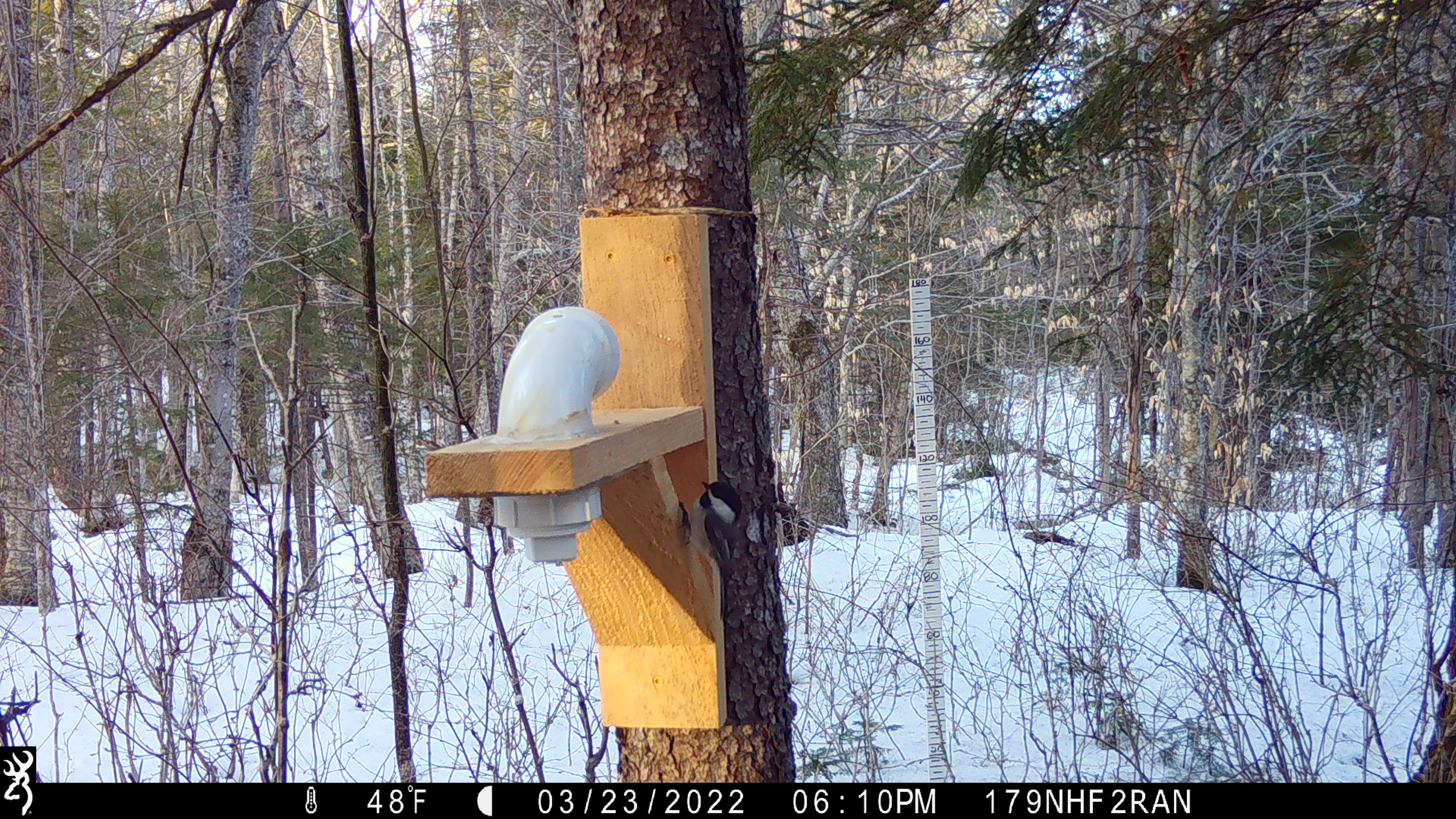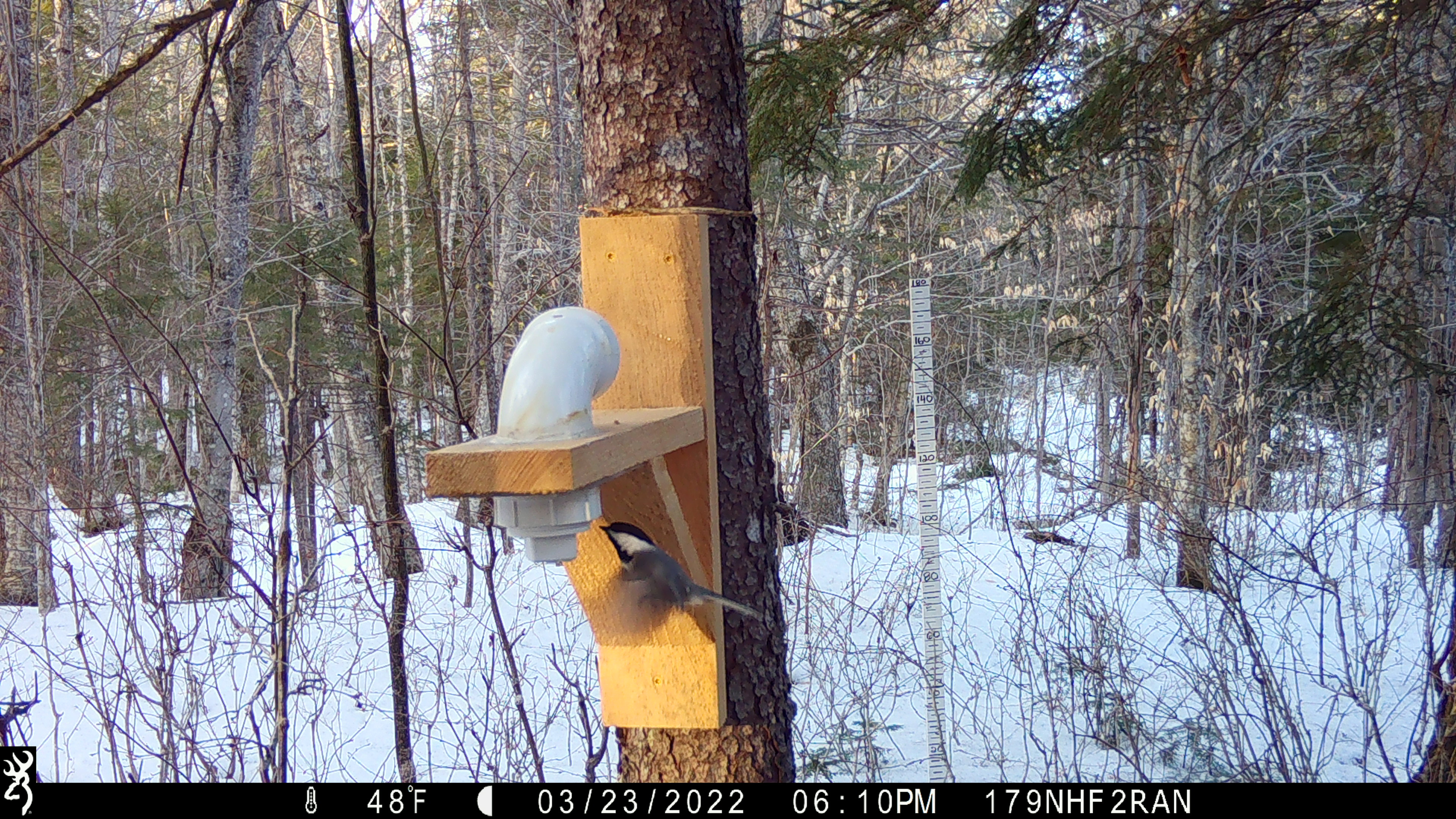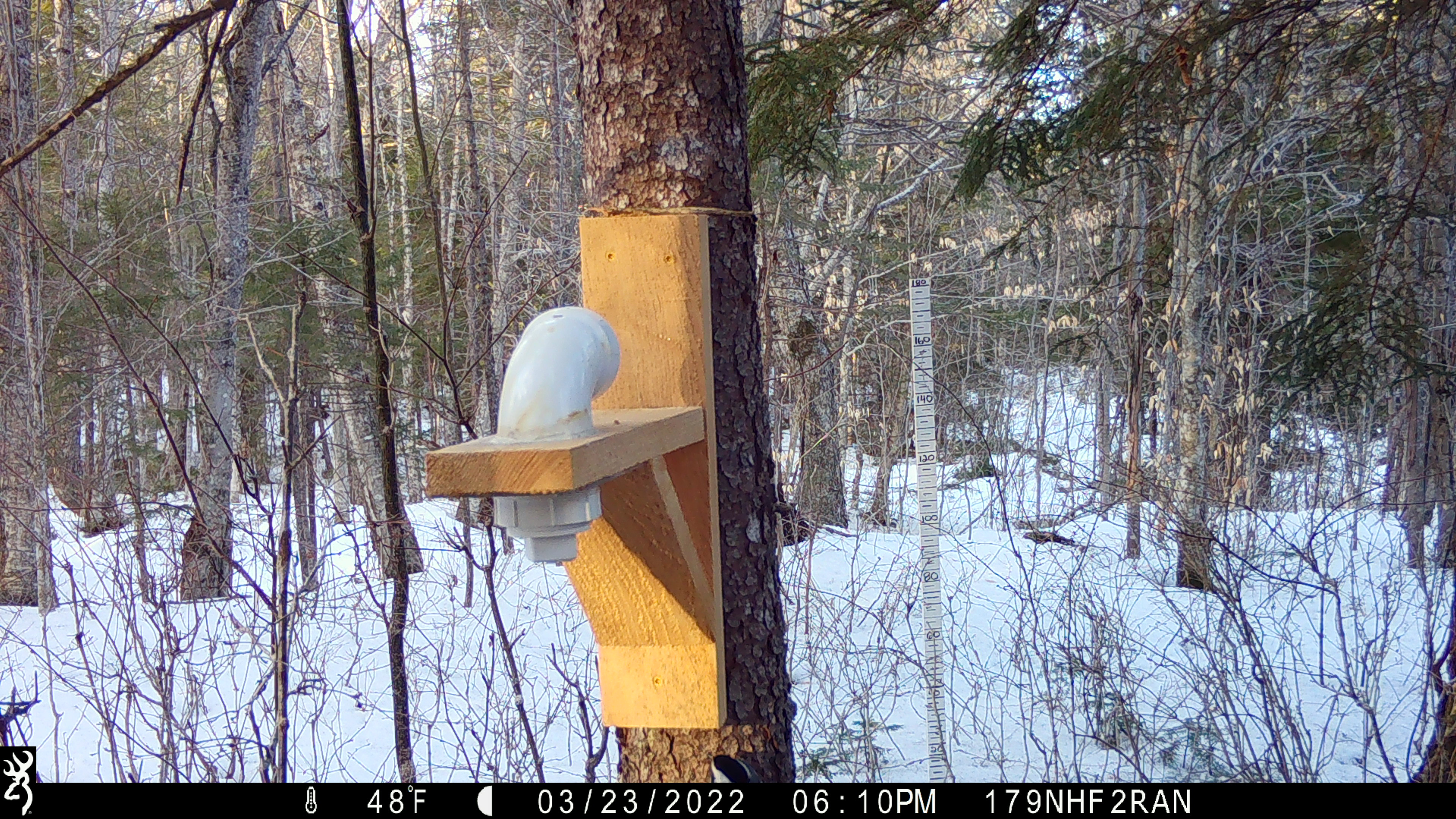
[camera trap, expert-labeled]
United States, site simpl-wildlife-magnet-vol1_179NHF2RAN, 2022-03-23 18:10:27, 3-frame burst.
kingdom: Animalia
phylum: Chordata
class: Aves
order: Passeriformes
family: Paridae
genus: Poecile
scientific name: Poecile atricapillus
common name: black-capped chickadee